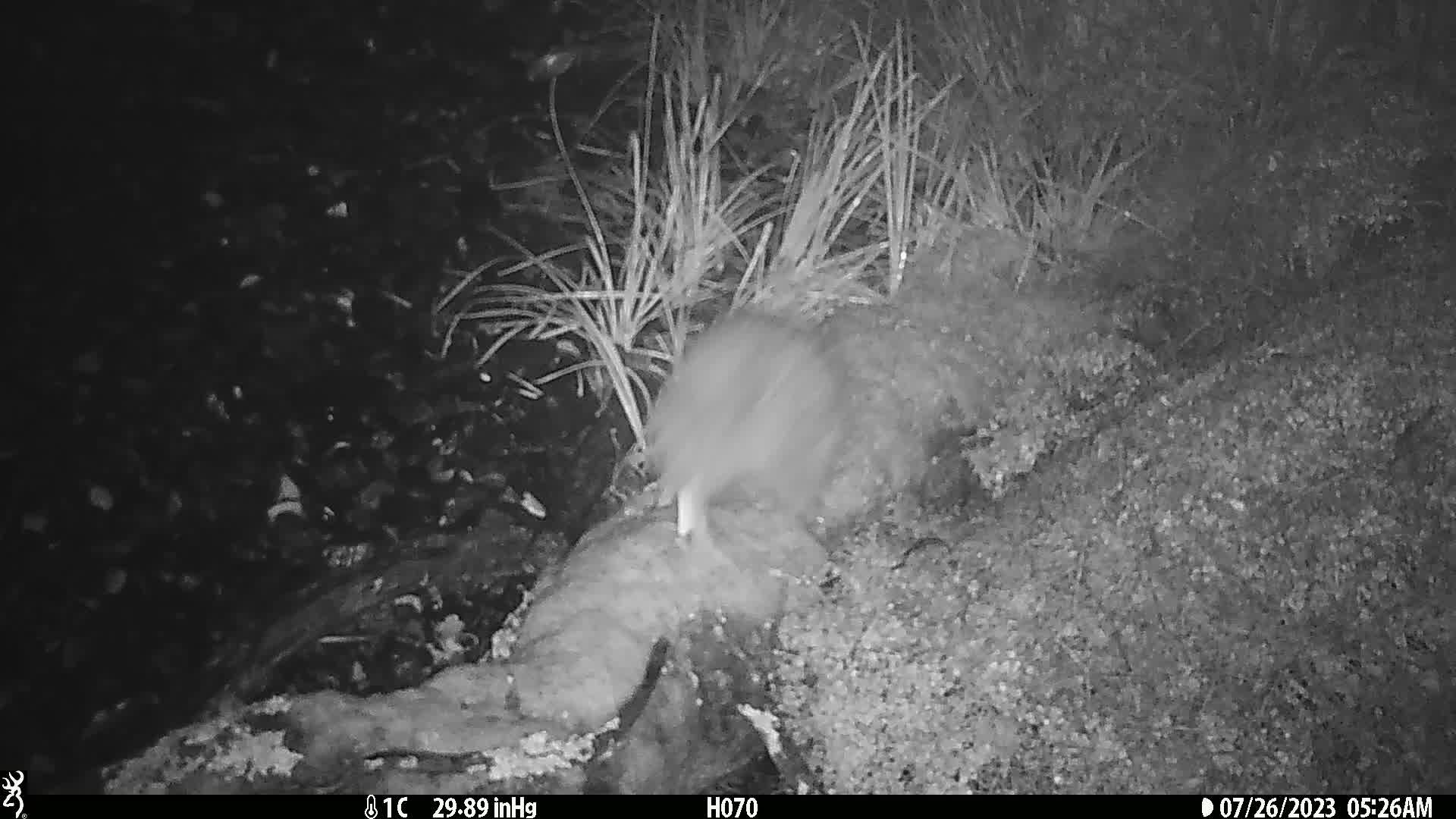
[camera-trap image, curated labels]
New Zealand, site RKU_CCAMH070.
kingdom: Animalia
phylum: Chordata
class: Aves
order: Apterygiformes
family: Apterygidae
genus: Apteryx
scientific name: Apteryx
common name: kiwi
Kiwi (Apteryx).